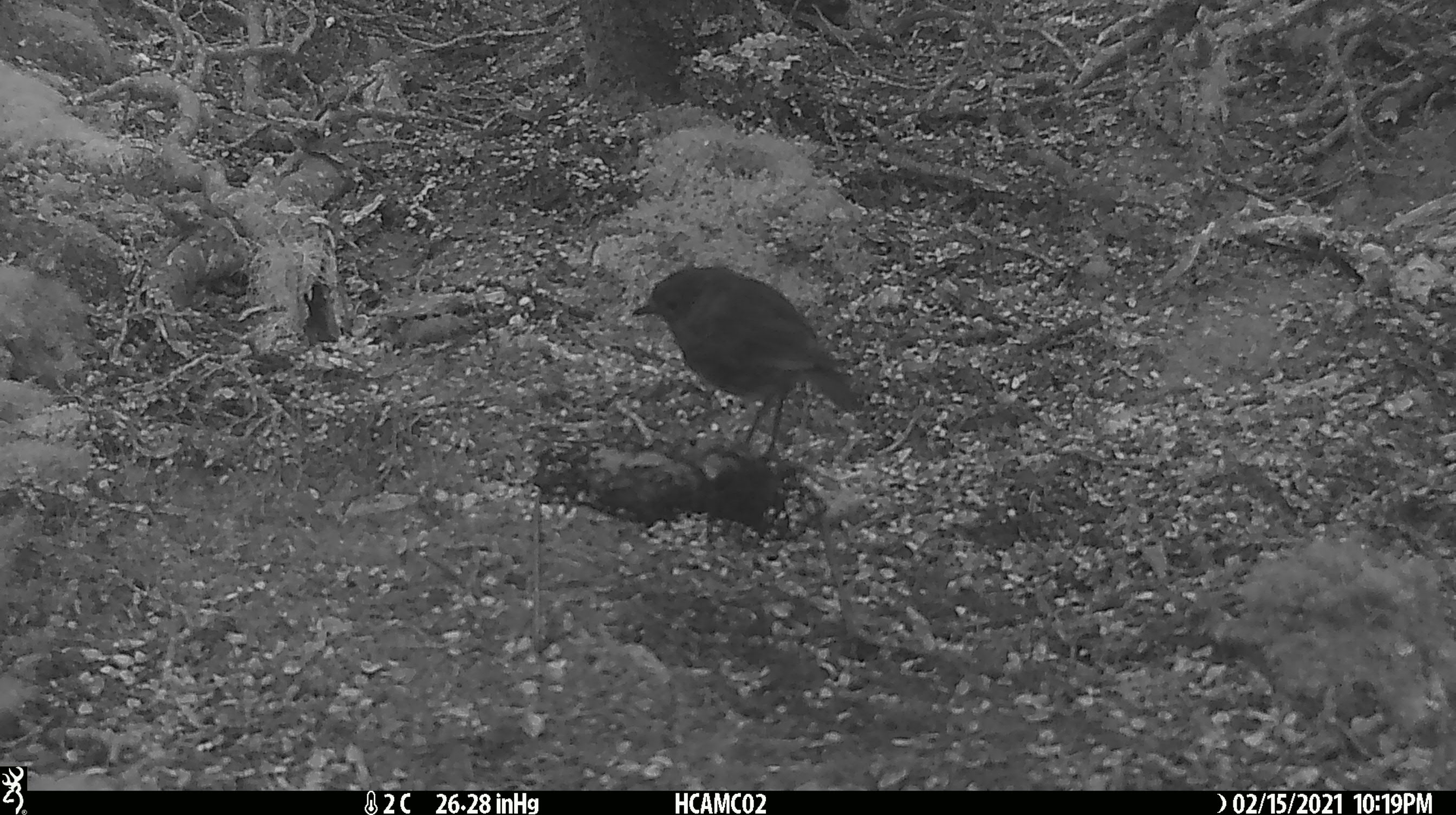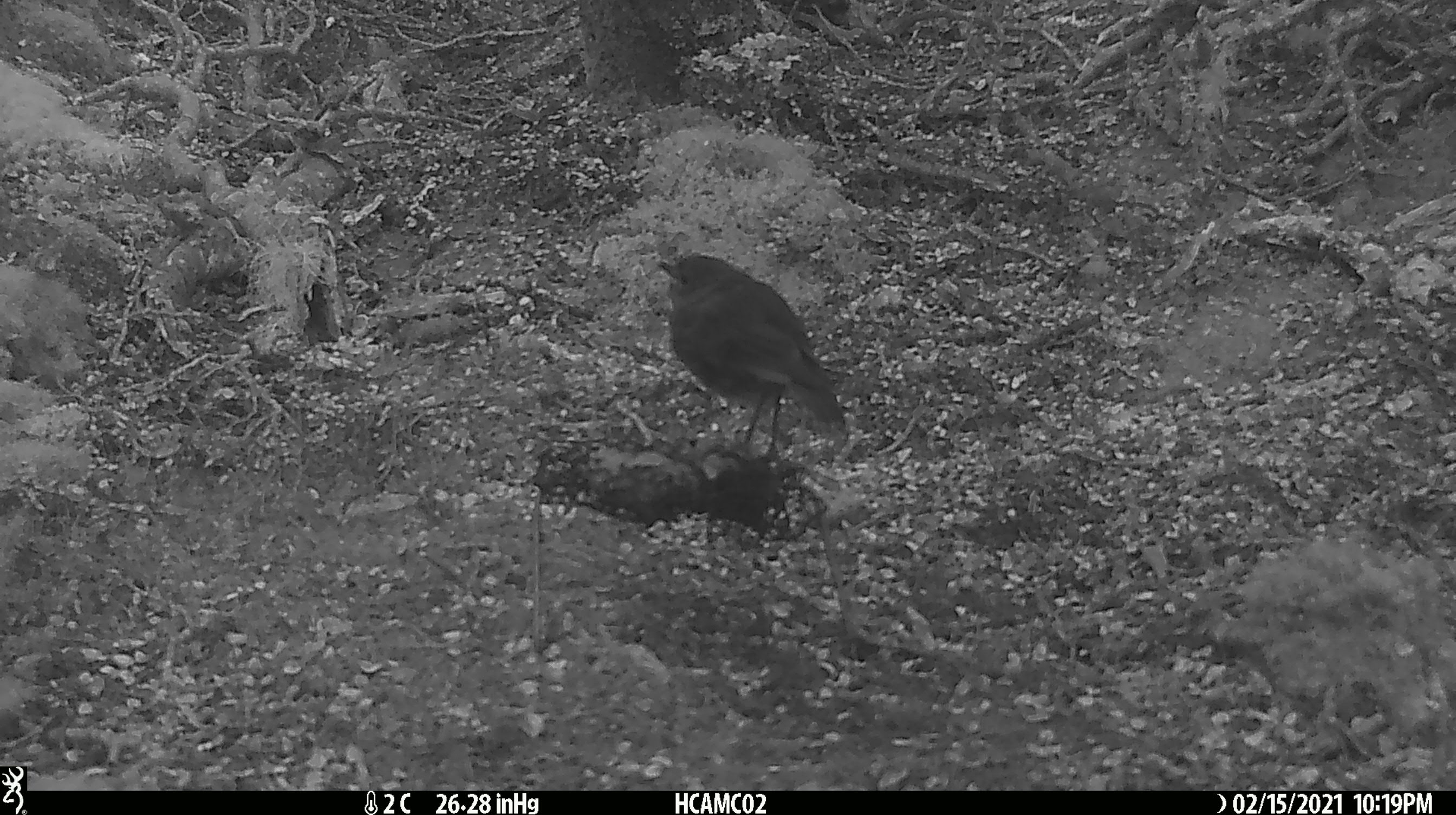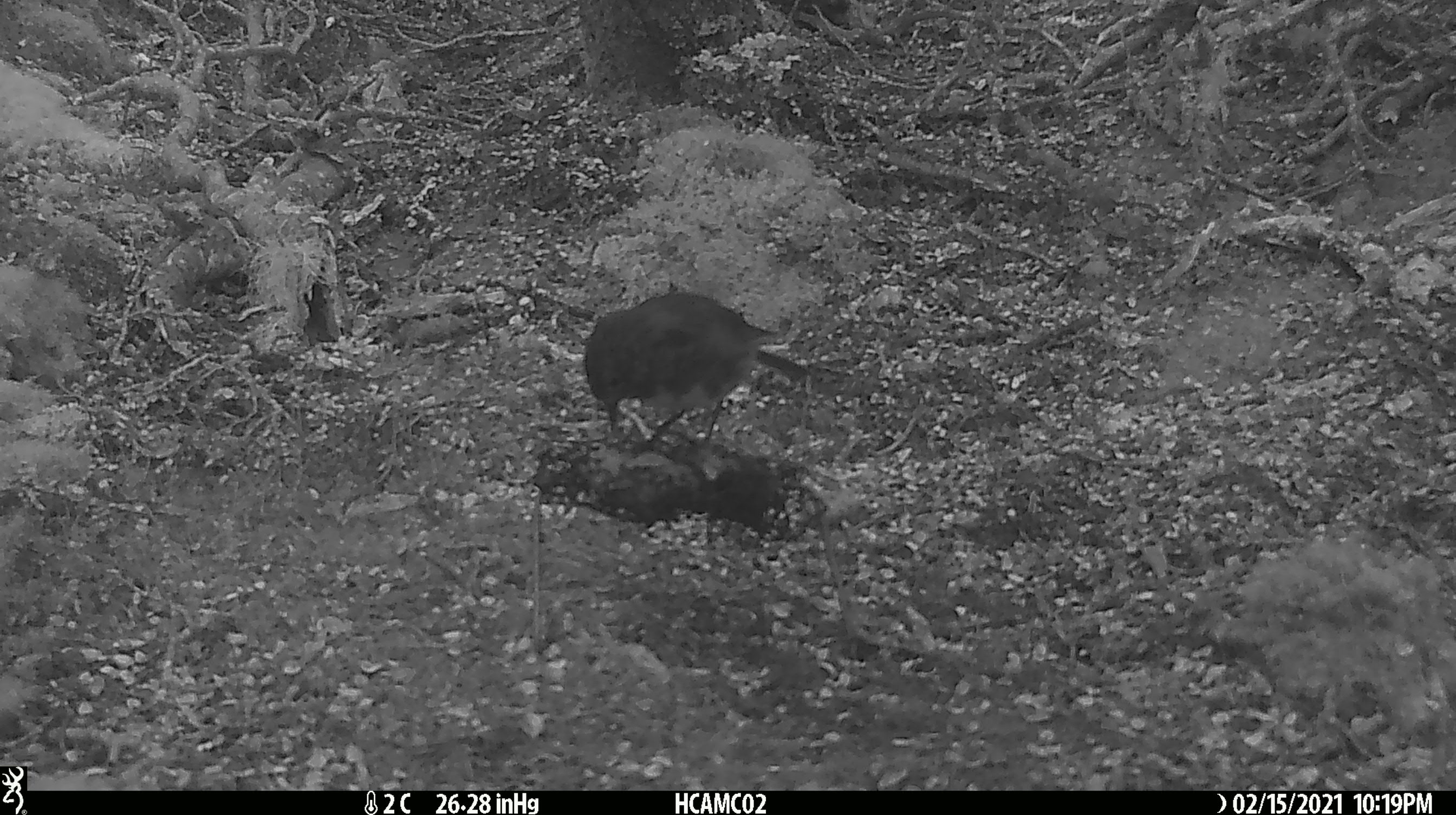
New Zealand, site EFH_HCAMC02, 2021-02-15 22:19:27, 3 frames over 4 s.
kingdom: Animalia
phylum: Chordata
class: Aves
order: Passeriformes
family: Petroicidae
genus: Petroica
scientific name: Petroica australis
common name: new zealand robin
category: robin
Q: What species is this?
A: Robin (new zealand robin) (Petroica australis).